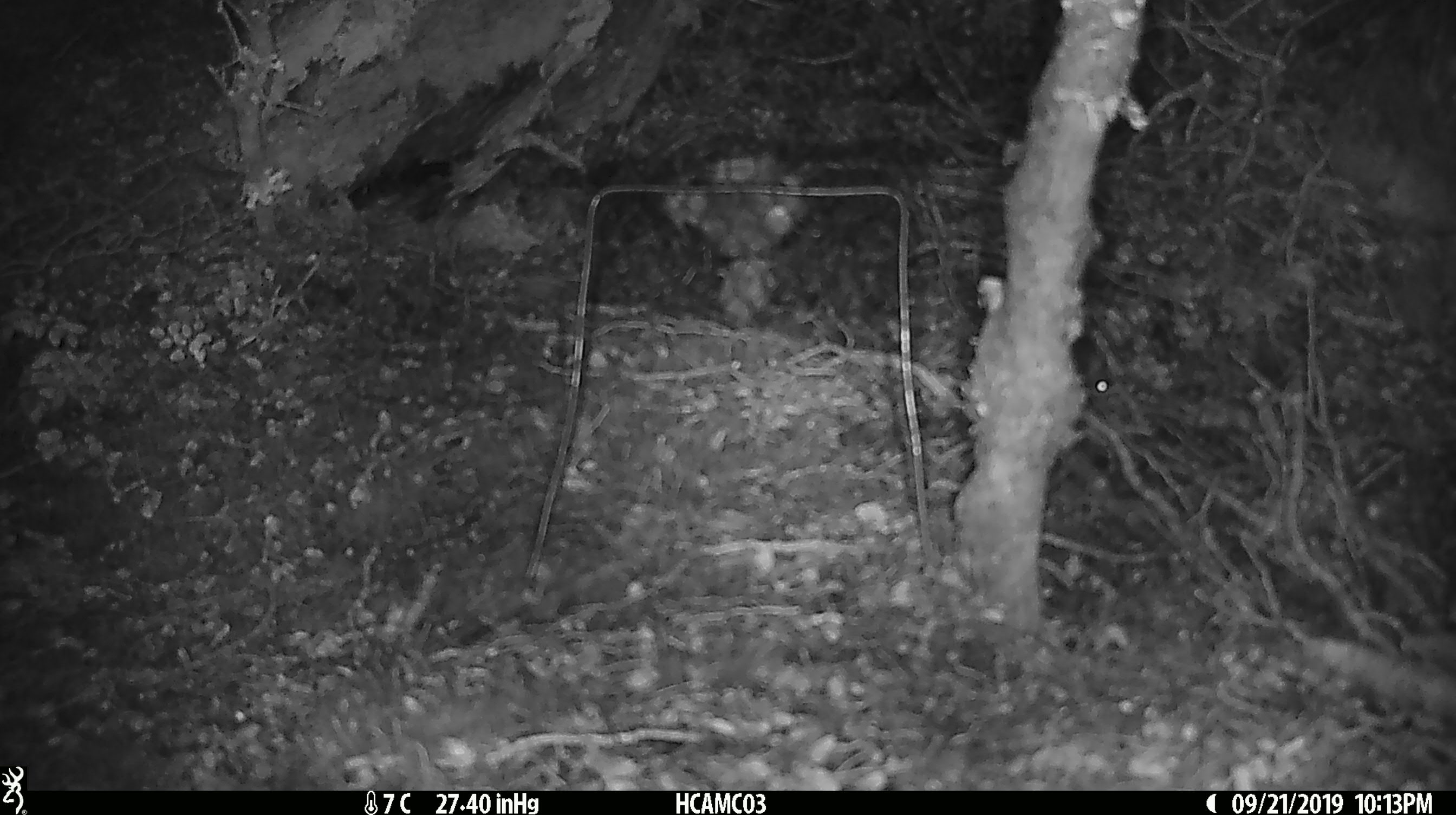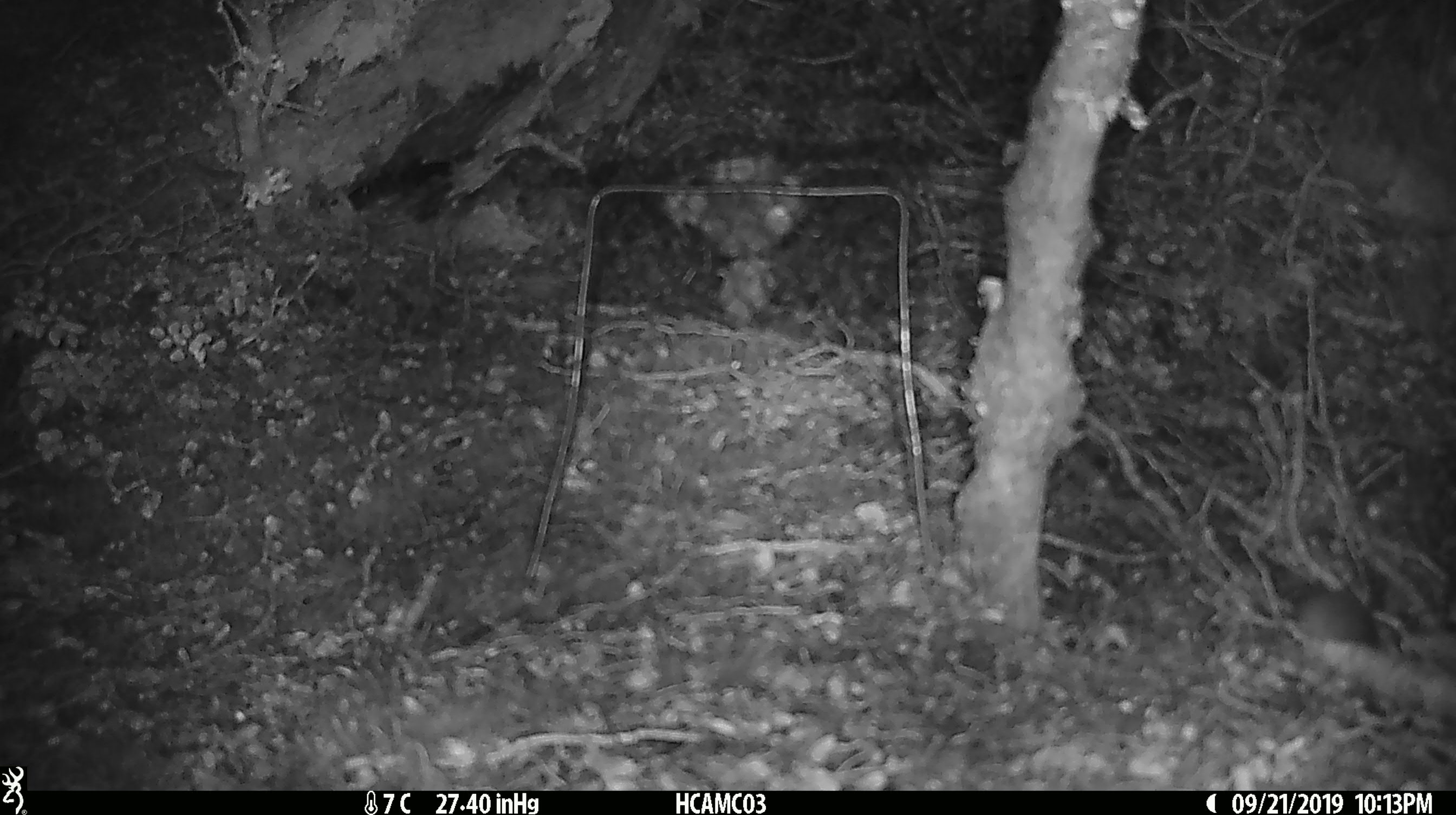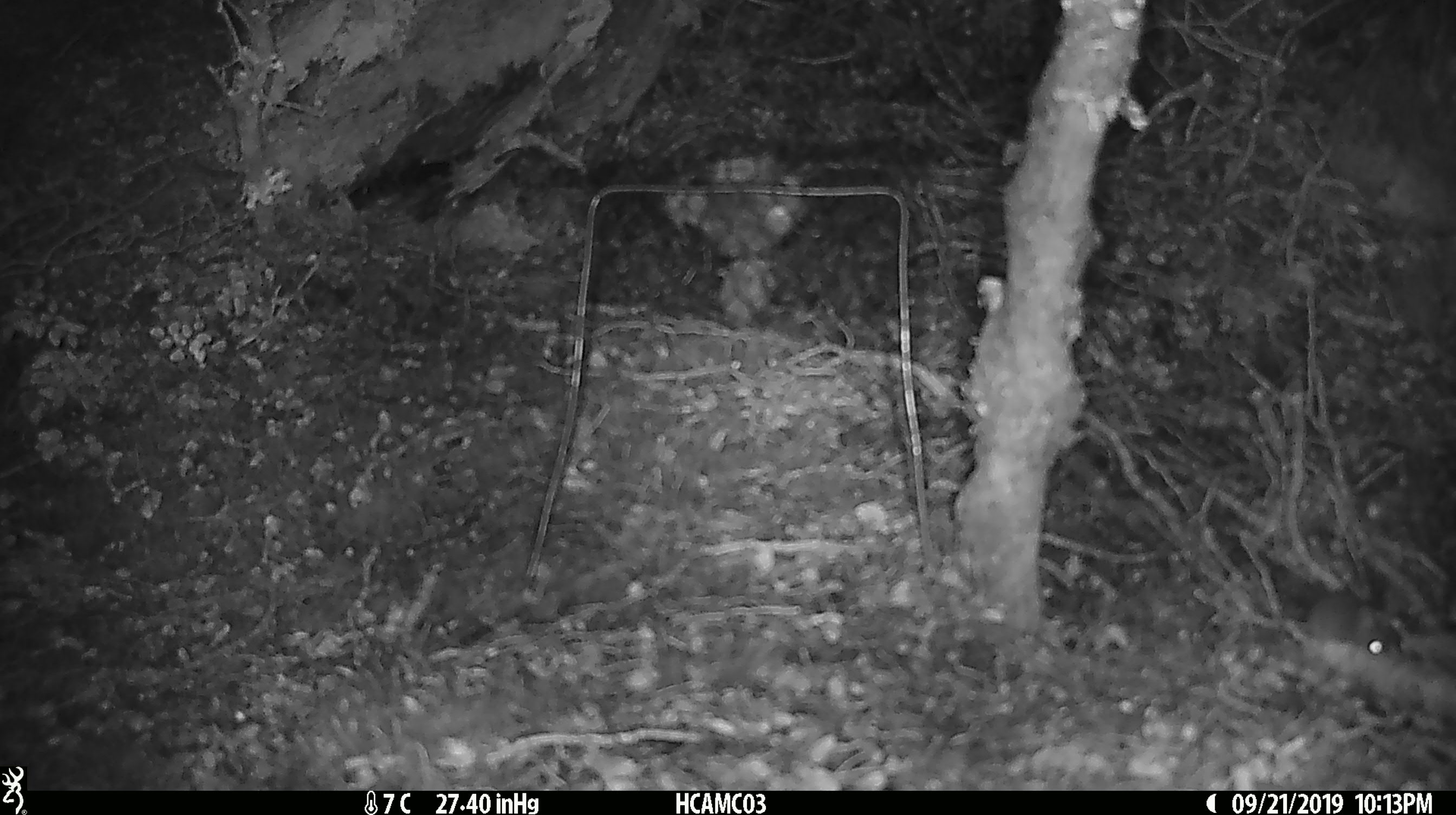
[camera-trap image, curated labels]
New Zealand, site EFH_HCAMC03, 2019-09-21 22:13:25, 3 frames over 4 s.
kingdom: Animalia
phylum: Chordata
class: Mammalia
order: Rodentia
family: Muridae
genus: Mus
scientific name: Mus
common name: mouse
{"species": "mouse (Mus)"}